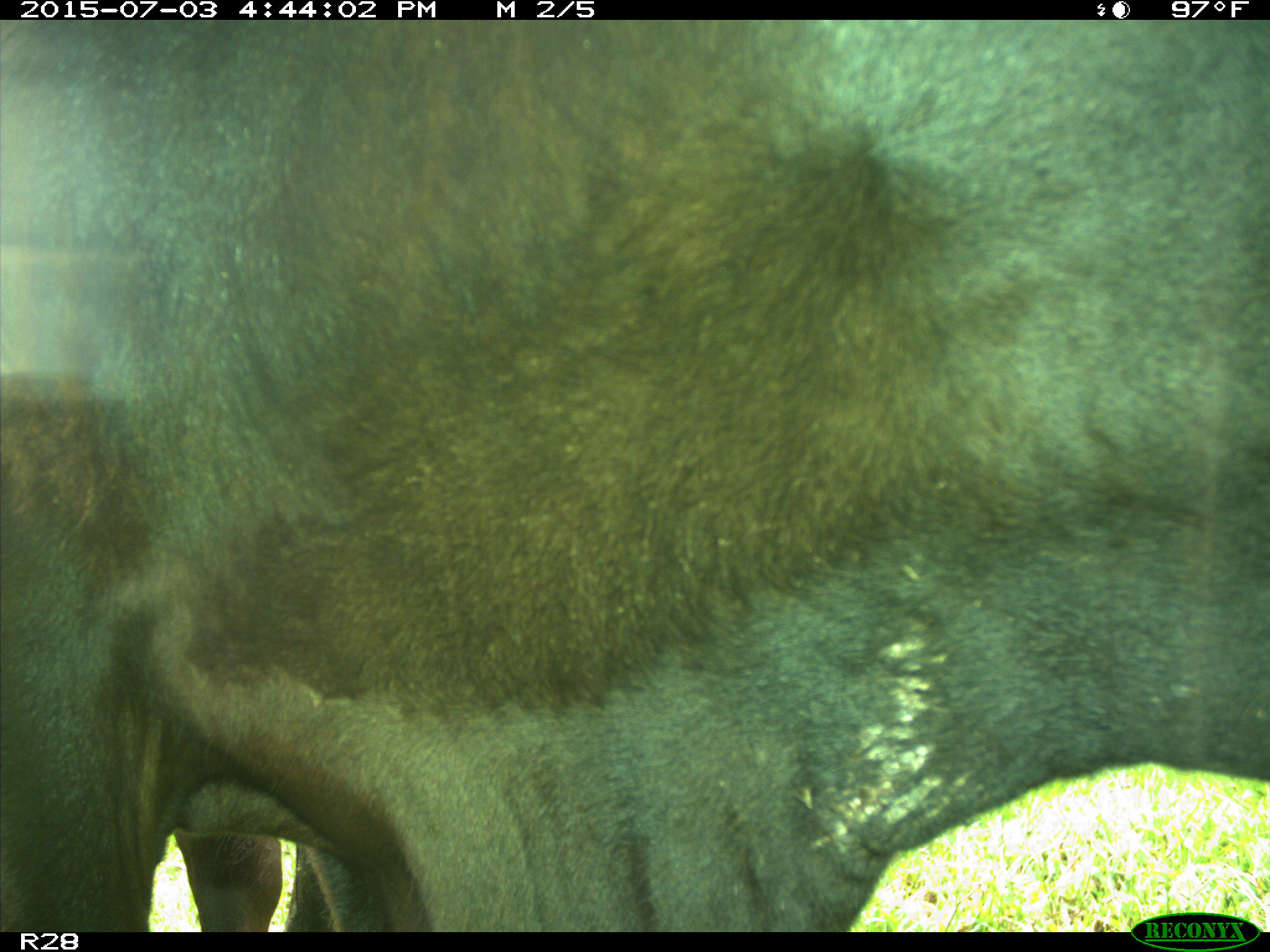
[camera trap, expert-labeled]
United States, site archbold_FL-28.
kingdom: Animalia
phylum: Chordata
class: Mammalia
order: Artiodactyla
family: Bovidae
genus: Bos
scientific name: Bos taurus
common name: domestic cow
Bos taurus (domestic cow).